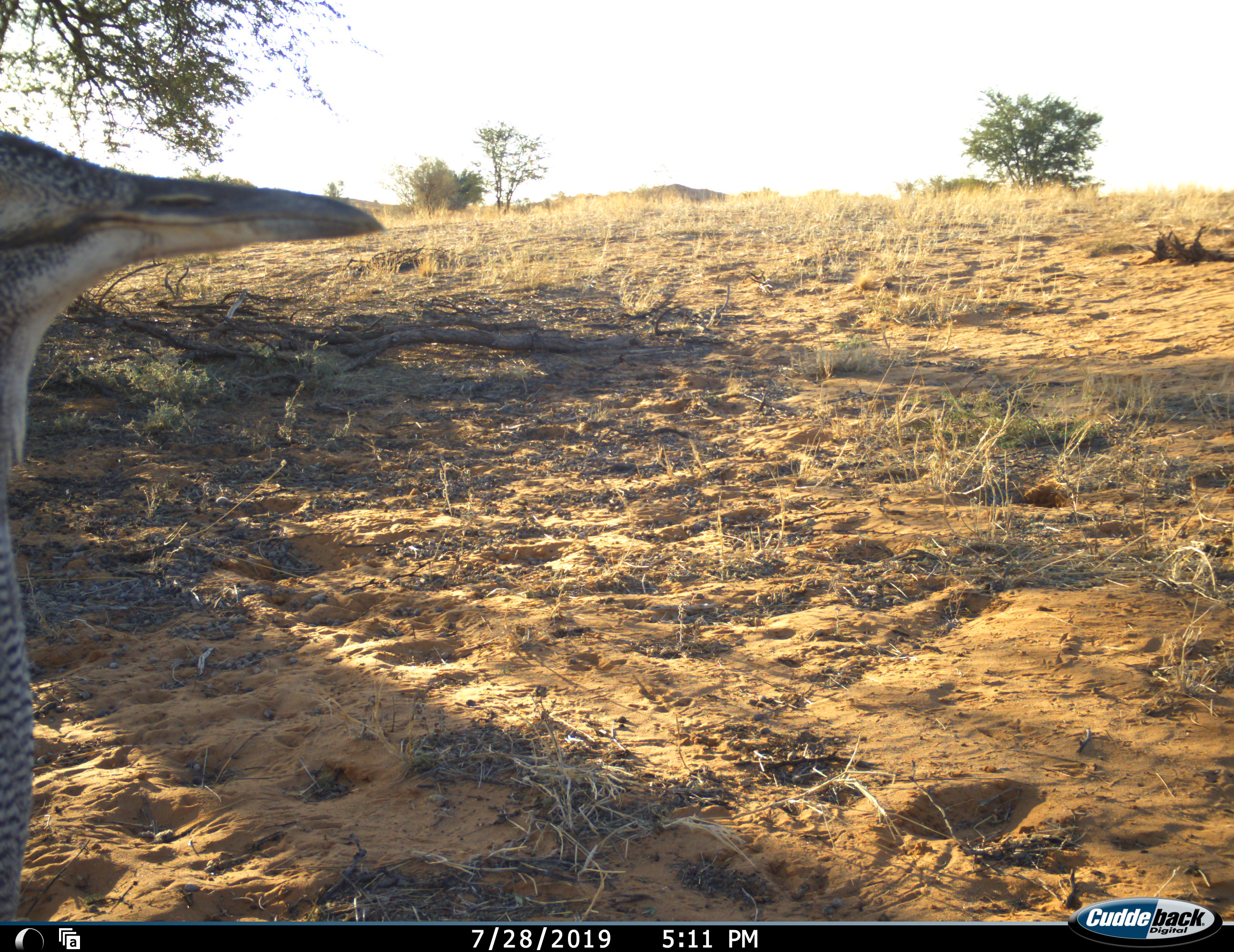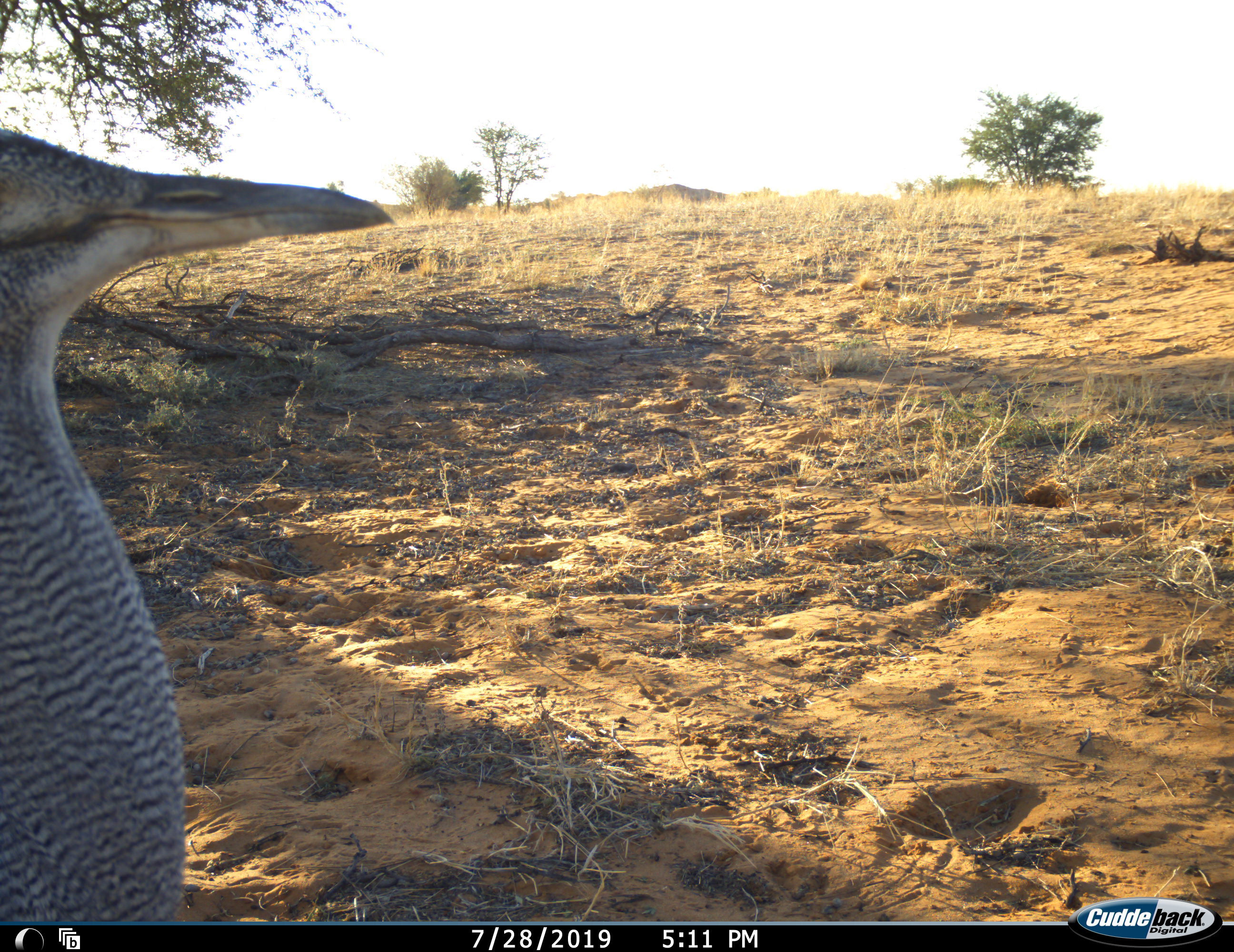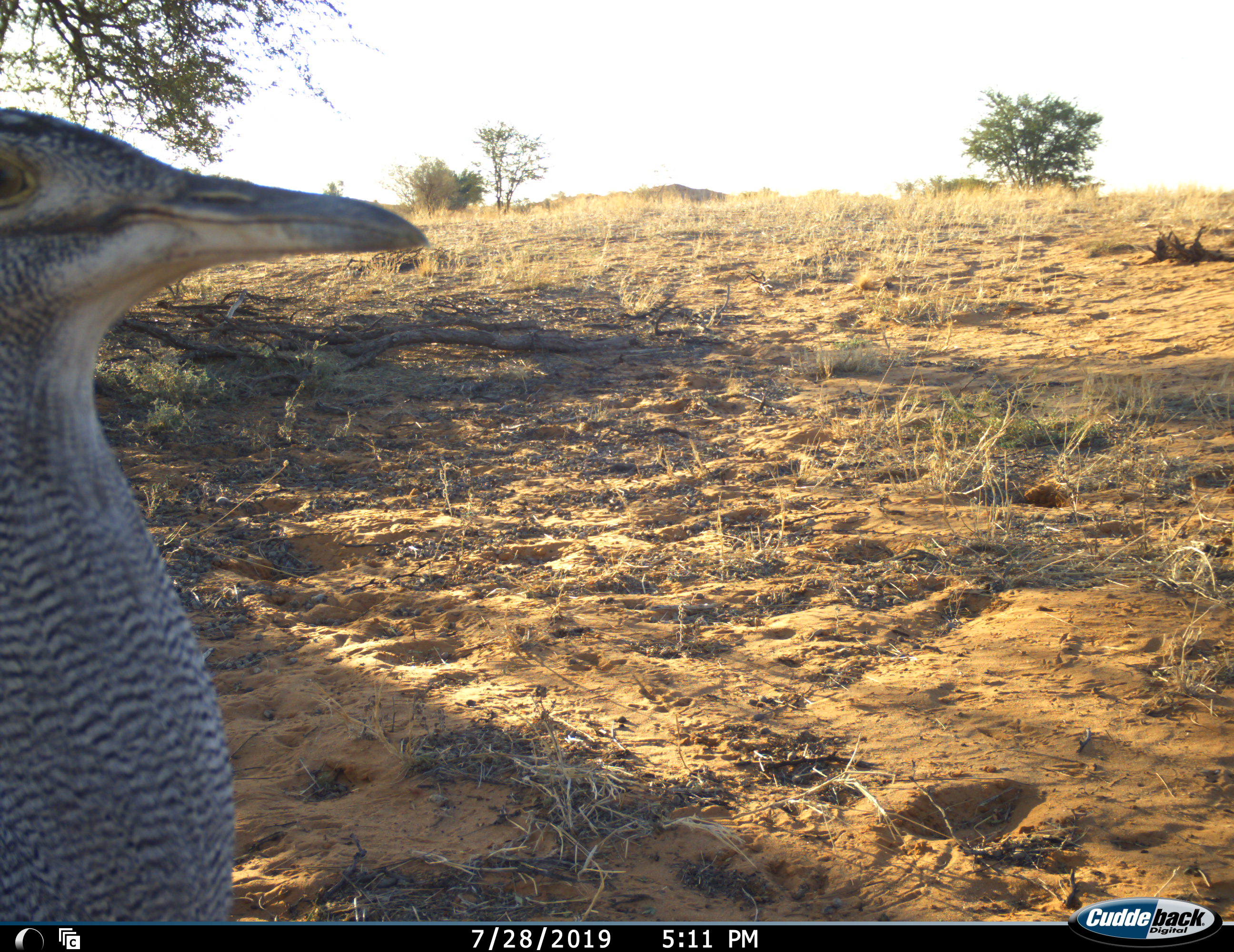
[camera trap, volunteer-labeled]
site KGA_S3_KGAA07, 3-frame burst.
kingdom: Animalia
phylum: Chordata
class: Aves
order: Otidiformes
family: Otididae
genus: Ardeotis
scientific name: Ardeotis kori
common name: kori bustard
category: bustardkori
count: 1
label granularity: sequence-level